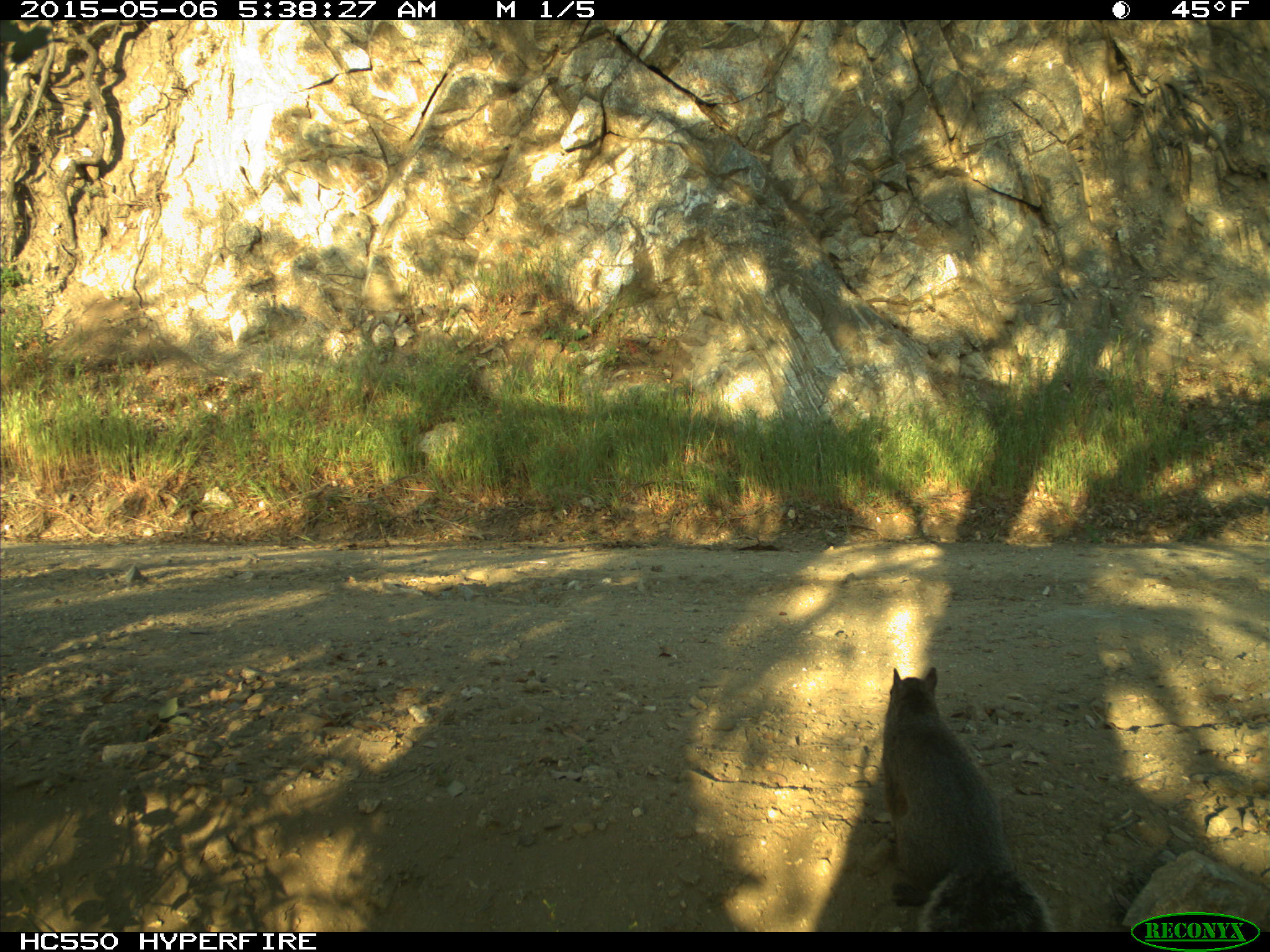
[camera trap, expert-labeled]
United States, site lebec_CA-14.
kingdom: Animalia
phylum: Chordata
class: Mammalia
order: Rodentia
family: Sciuridae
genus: Sciurus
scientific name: Sciurus carolinensis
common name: eastern gray squirrel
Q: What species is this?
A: Sciurus carolinensis (eastern gray squirrel).